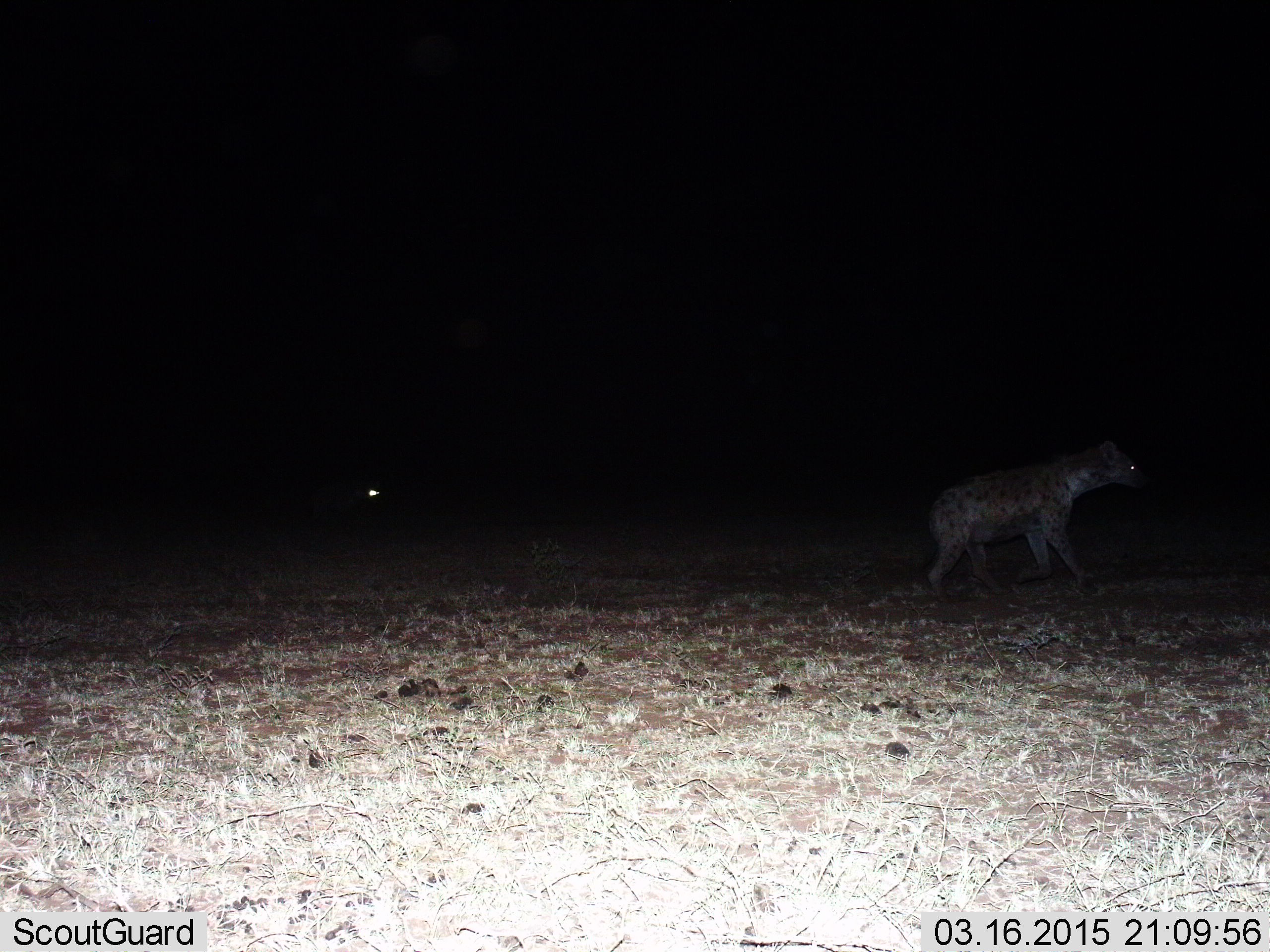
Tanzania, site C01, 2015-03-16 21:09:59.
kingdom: Animalia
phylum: Chordata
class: Mammalia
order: Carnivora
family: Hyaenidae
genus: Crocuta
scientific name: Crocuta crocuta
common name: spotted hyena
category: hyenaspotted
Hyenaspotted (spotted hyena) (Crocuta crocuta), count 1. Behavior (volunteer vote fractions): standing 20%, resting 0%, moving 80%, interacting 0%. Young present (vote fraction): 0%. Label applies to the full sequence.